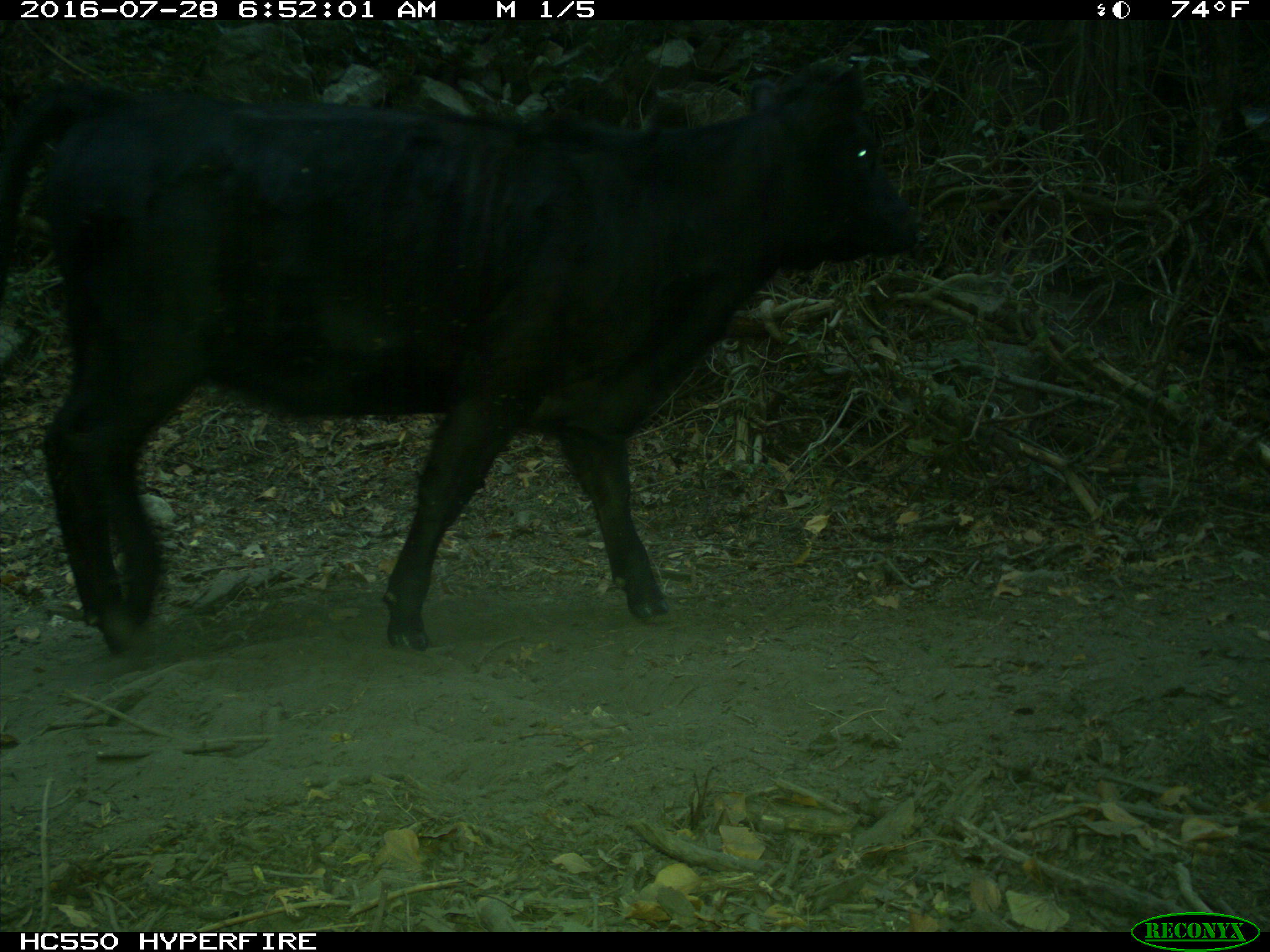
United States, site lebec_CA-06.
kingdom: Animalia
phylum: Chordata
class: Mammalia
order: Artiodactyla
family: Bovidae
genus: Bos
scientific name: Bos taurus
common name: domestic cow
Bos taurus (domestic cow).